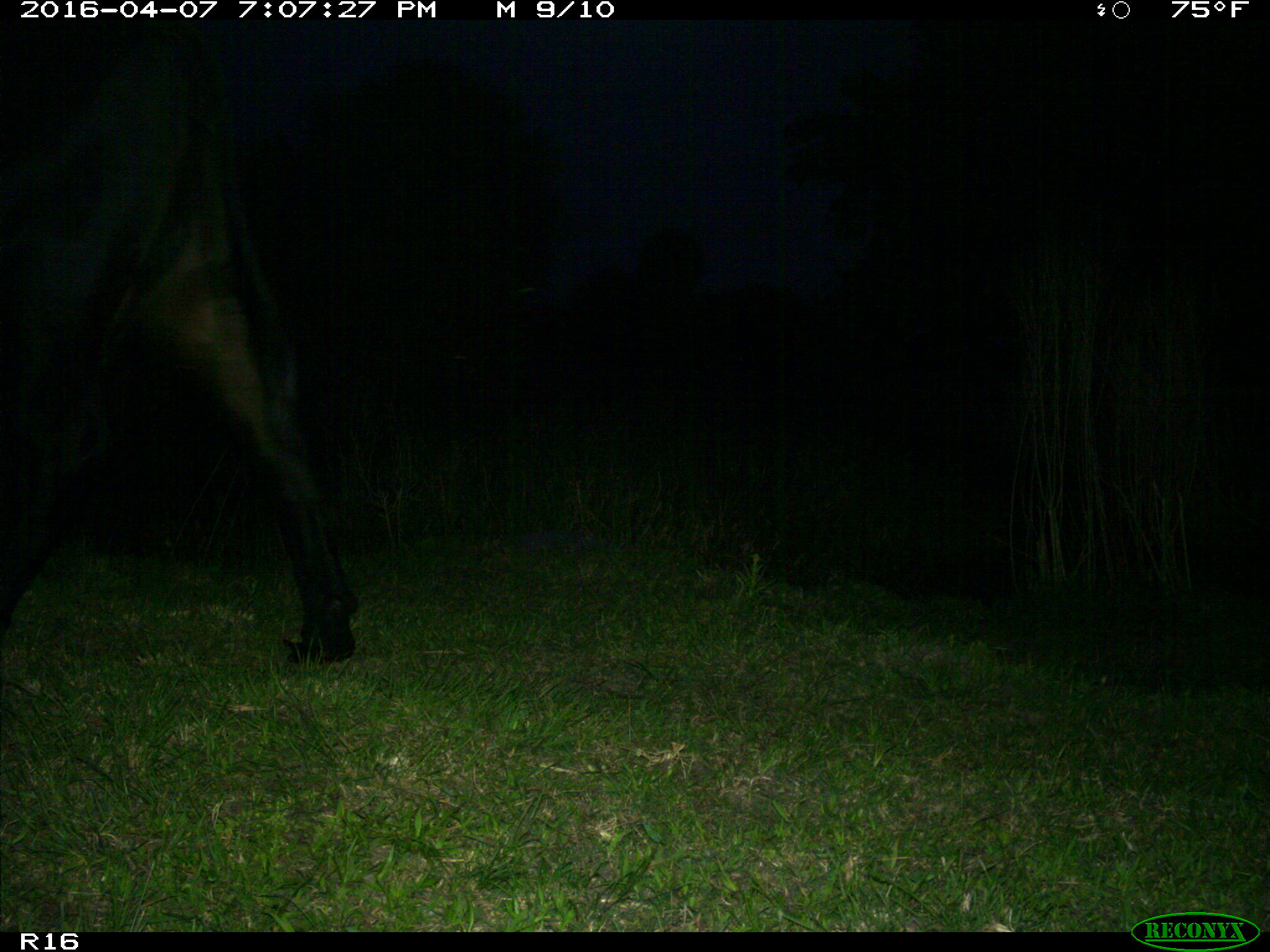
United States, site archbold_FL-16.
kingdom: Animalia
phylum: Chordata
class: Mammalia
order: Artiodactyla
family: Bovidae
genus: Bos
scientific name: Bos taurus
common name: domestic cow